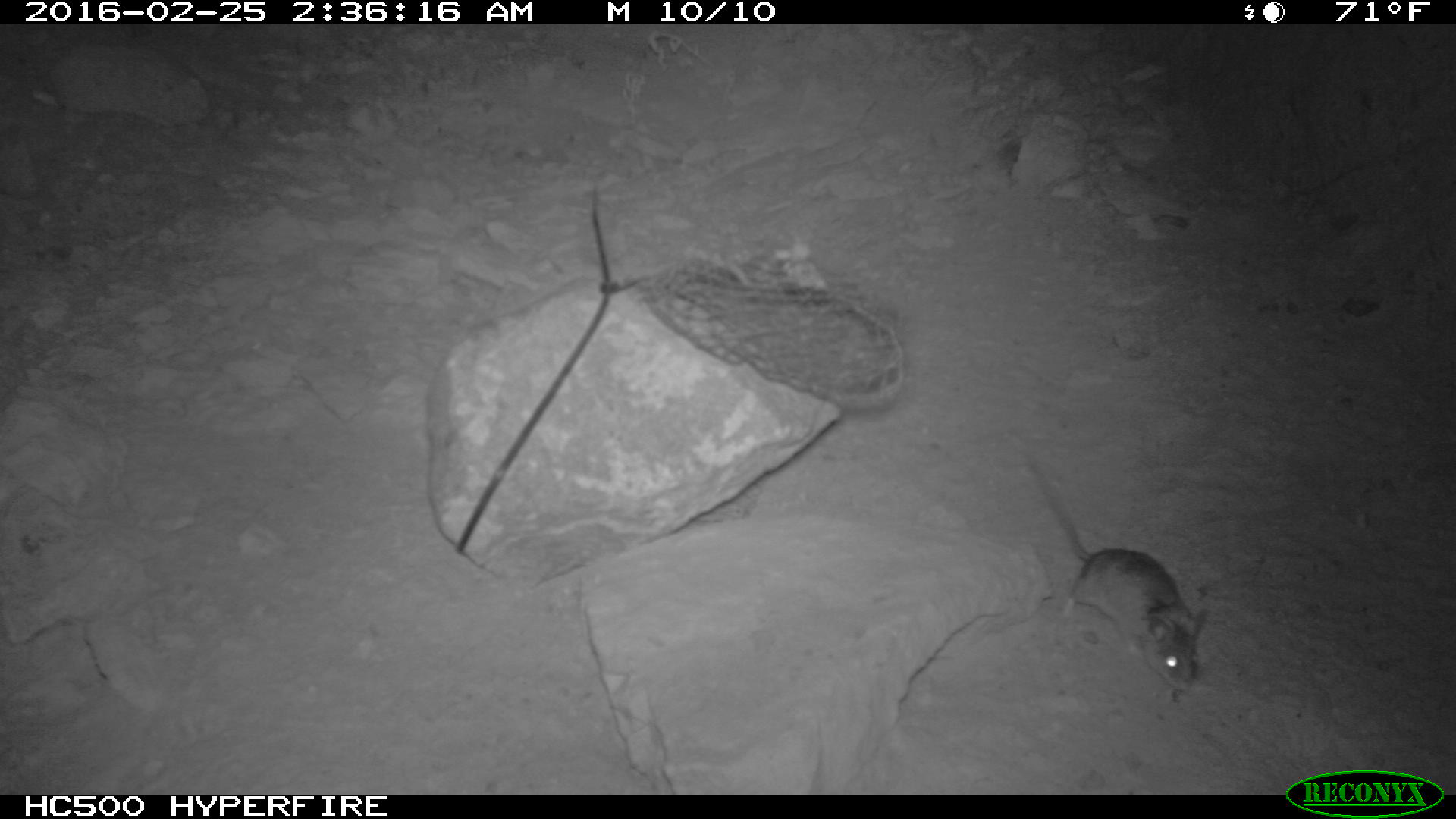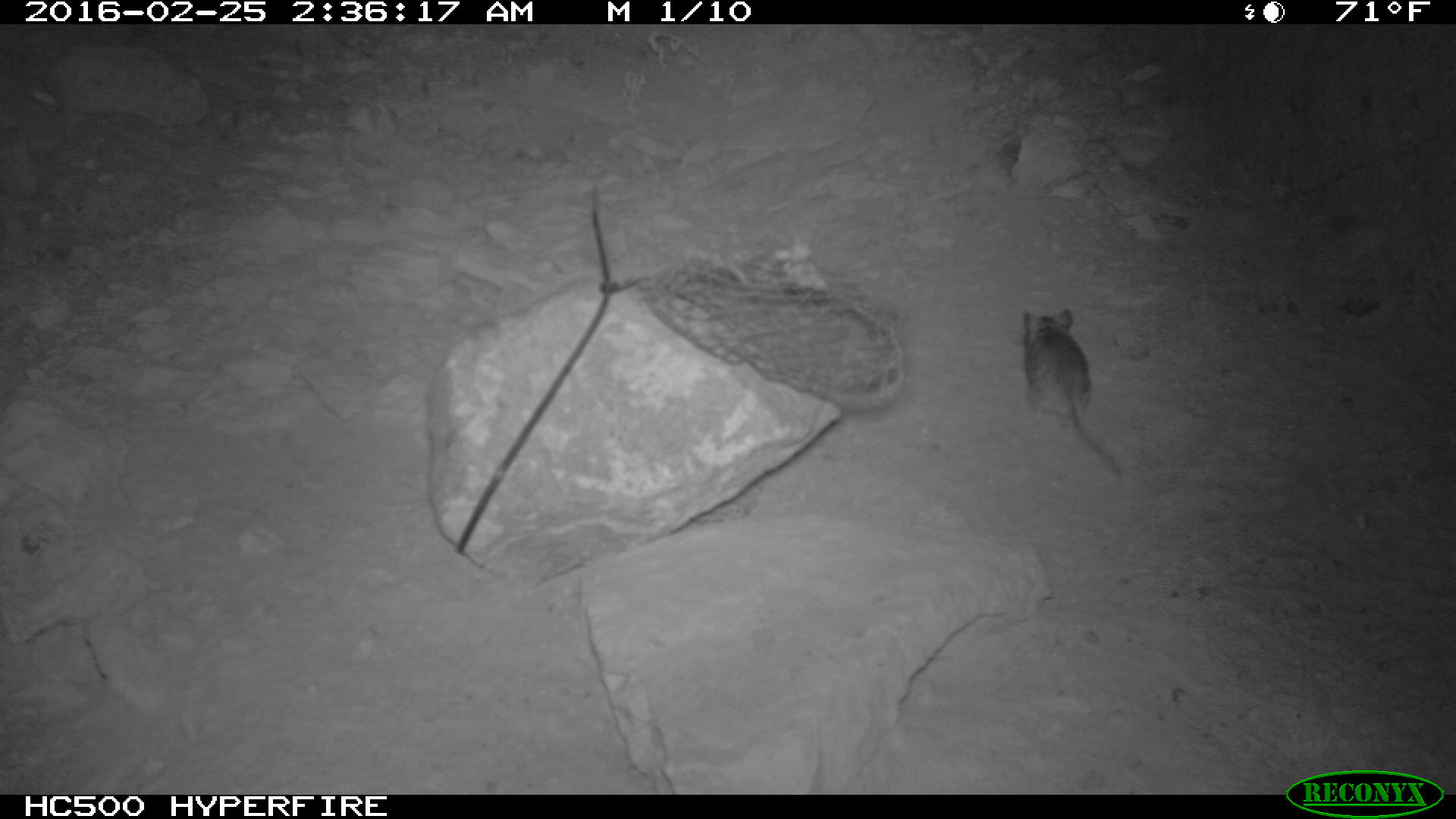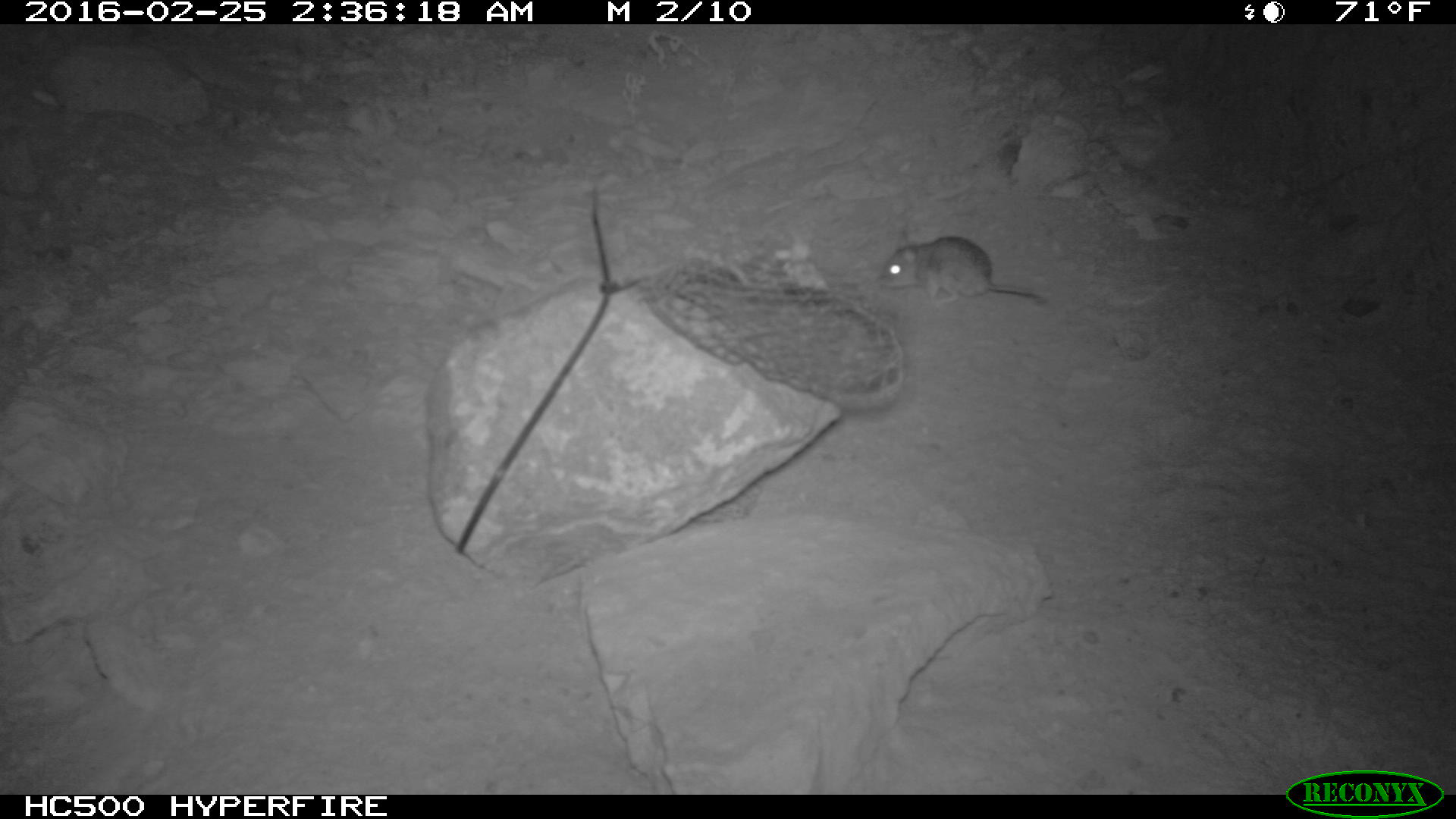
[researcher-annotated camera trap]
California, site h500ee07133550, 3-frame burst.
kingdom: Animalia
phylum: Chordata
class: Mammalia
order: Rodentia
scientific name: Rodentia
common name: rodent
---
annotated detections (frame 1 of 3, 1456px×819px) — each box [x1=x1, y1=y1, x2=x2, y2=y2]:
rodent: [x1=1025, y1=464, x2=1206, y2=691]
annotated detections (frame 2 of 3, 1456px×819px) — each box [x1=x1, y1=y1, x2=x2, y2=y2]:
rodent: [x1=1019, y1=306, x2=1123, y2=477]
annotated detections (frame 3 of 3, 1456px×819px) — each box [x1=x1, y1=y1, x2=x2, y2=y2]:
rodent: [x1=880, y1=231, x2=1048, y2=304]